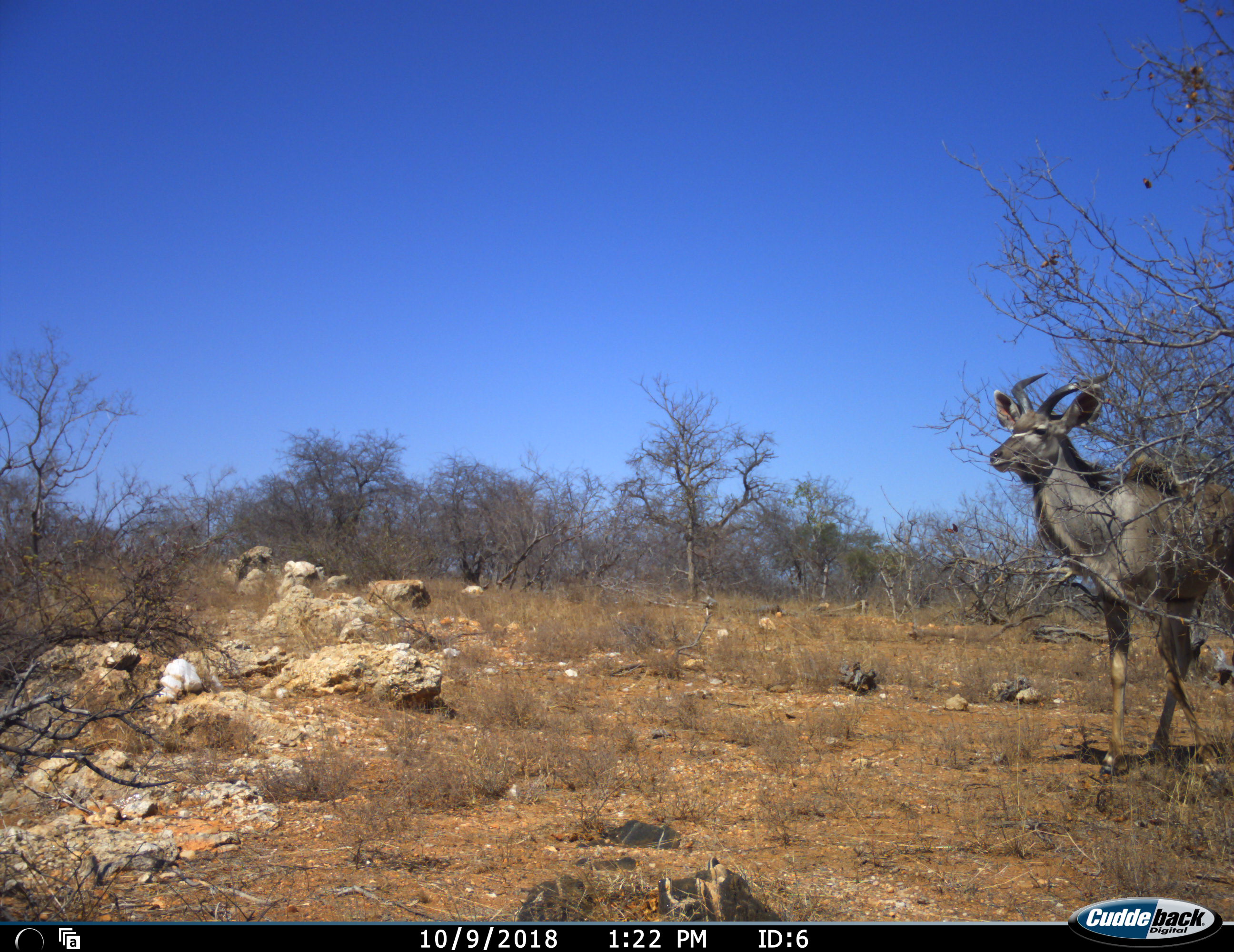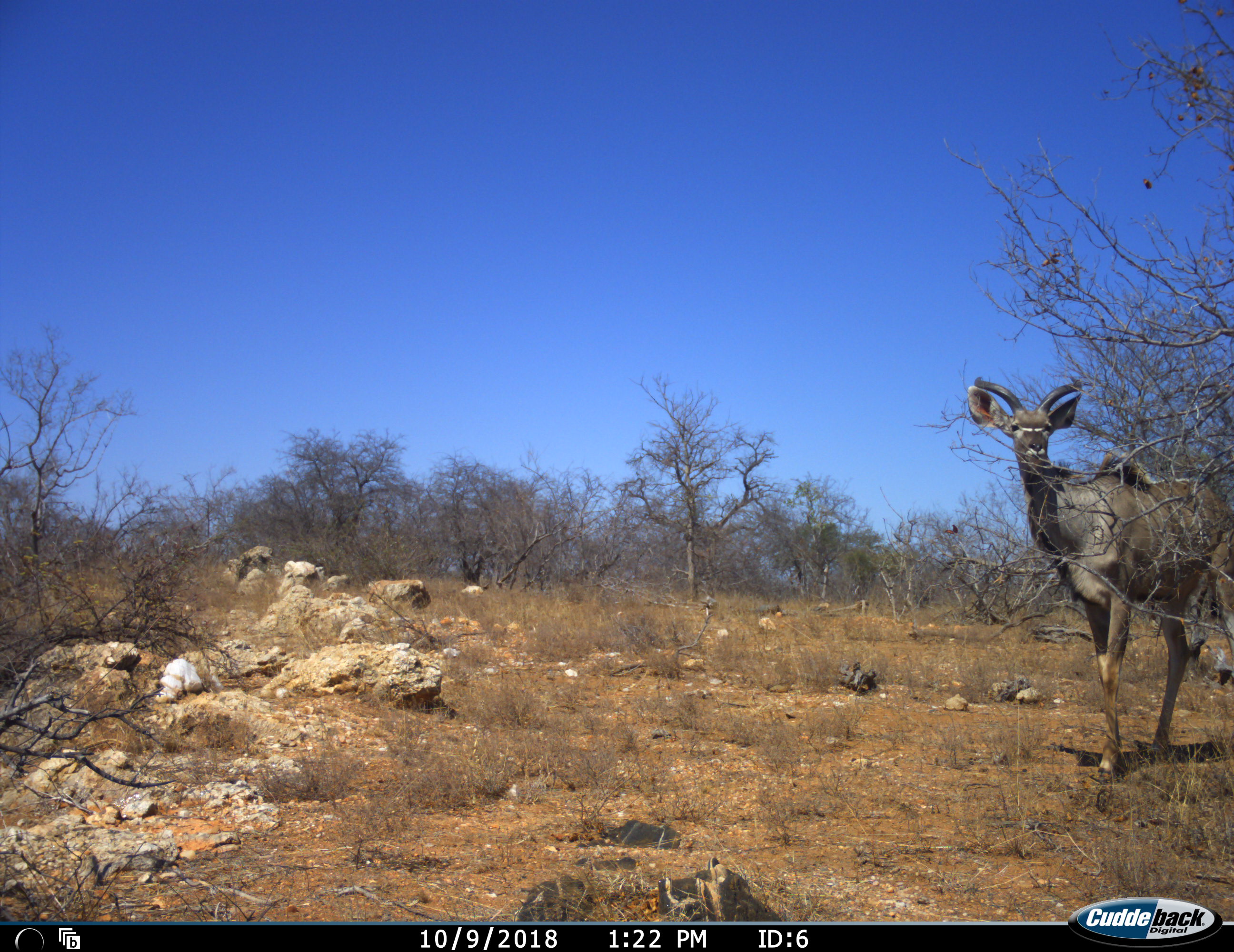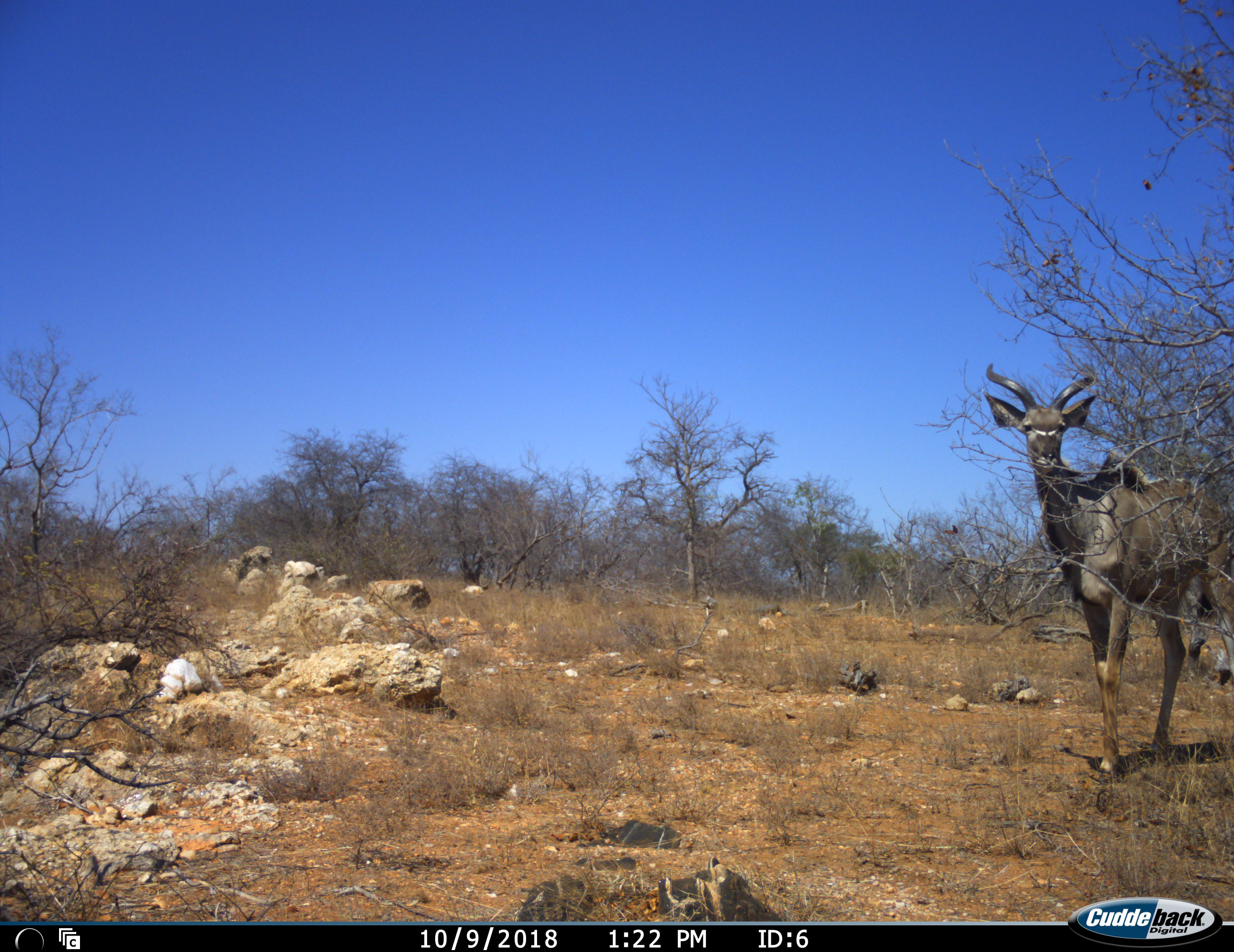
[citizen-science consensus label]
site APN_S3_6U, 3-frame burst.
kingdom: Animalia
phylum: Chordata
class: Mammalia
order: Artiodactyla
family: Bovidae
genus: Tragelaphus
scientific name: Tragelaphus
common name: kudu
Kudu (Tragelaphus), count 1. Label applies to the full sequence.